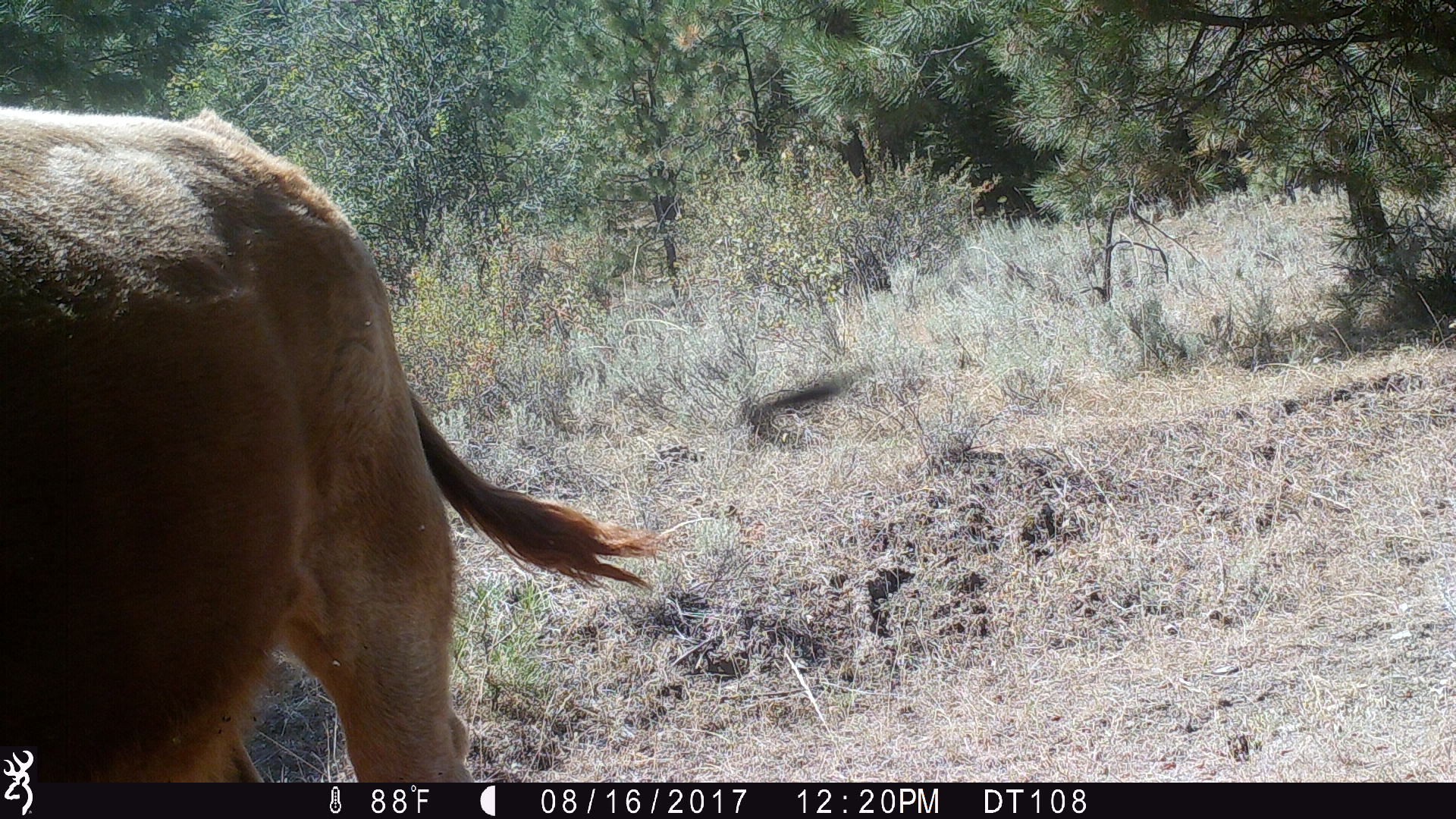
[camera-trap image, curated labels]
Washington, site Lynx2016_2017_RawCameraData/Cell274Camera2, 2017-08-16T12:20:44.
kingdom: Animalia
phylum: Chordata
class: Mammalia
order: Artiodactyla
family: Bovidae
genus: Bos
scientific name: Bos taurus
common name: domestic cattle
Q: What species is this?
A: Domestic cattle (Bos taurus).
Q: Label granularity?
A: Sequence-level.